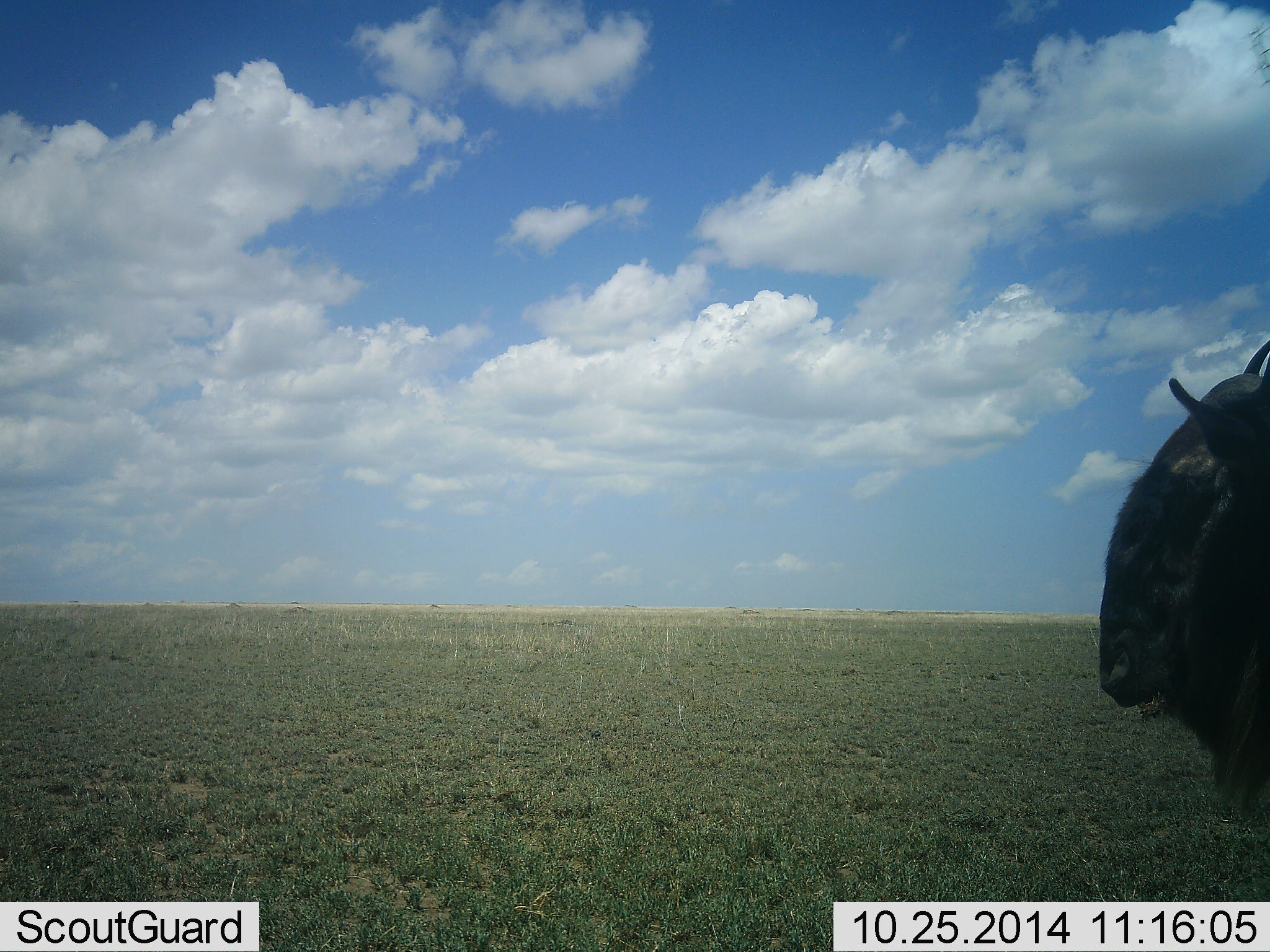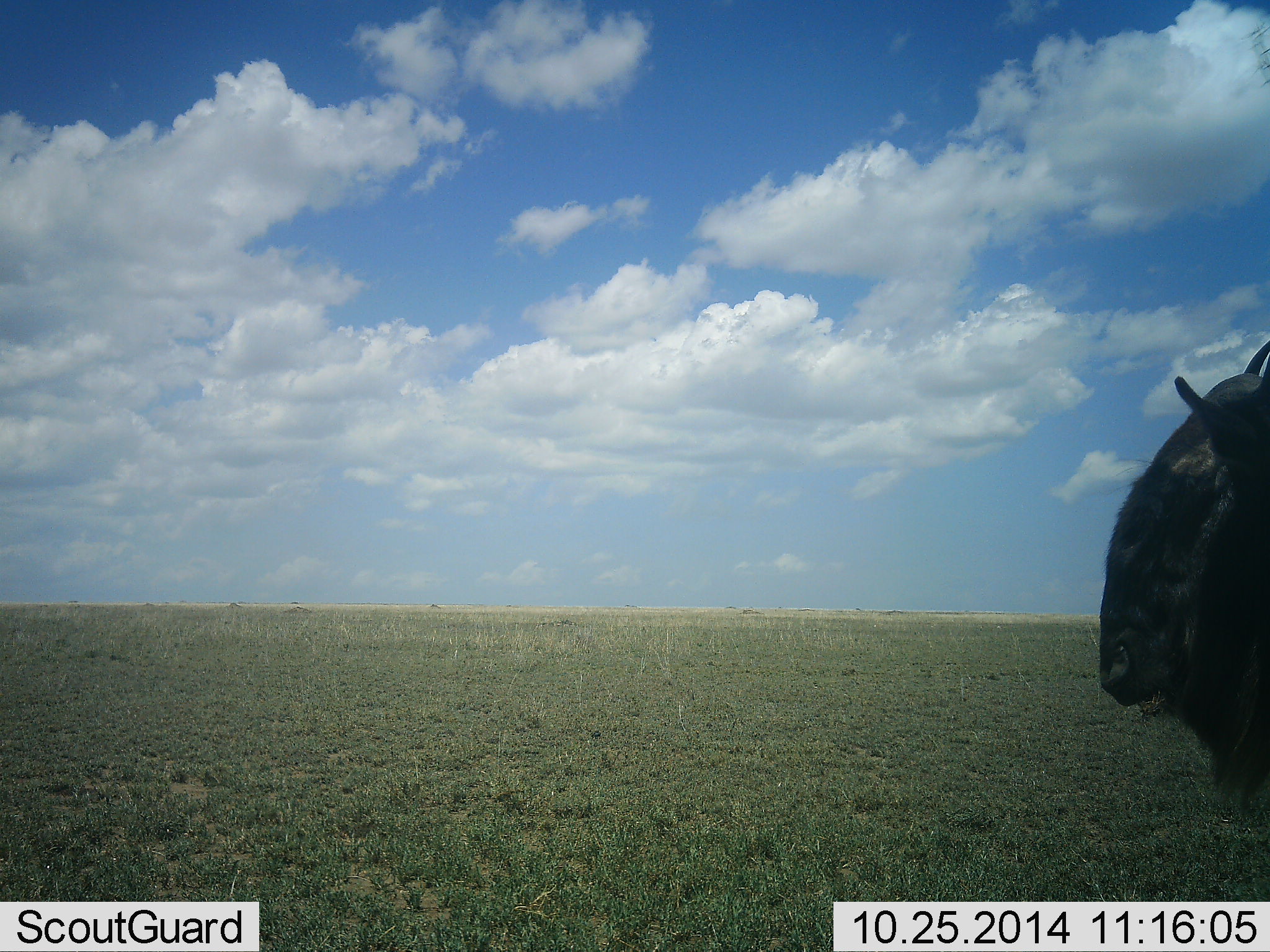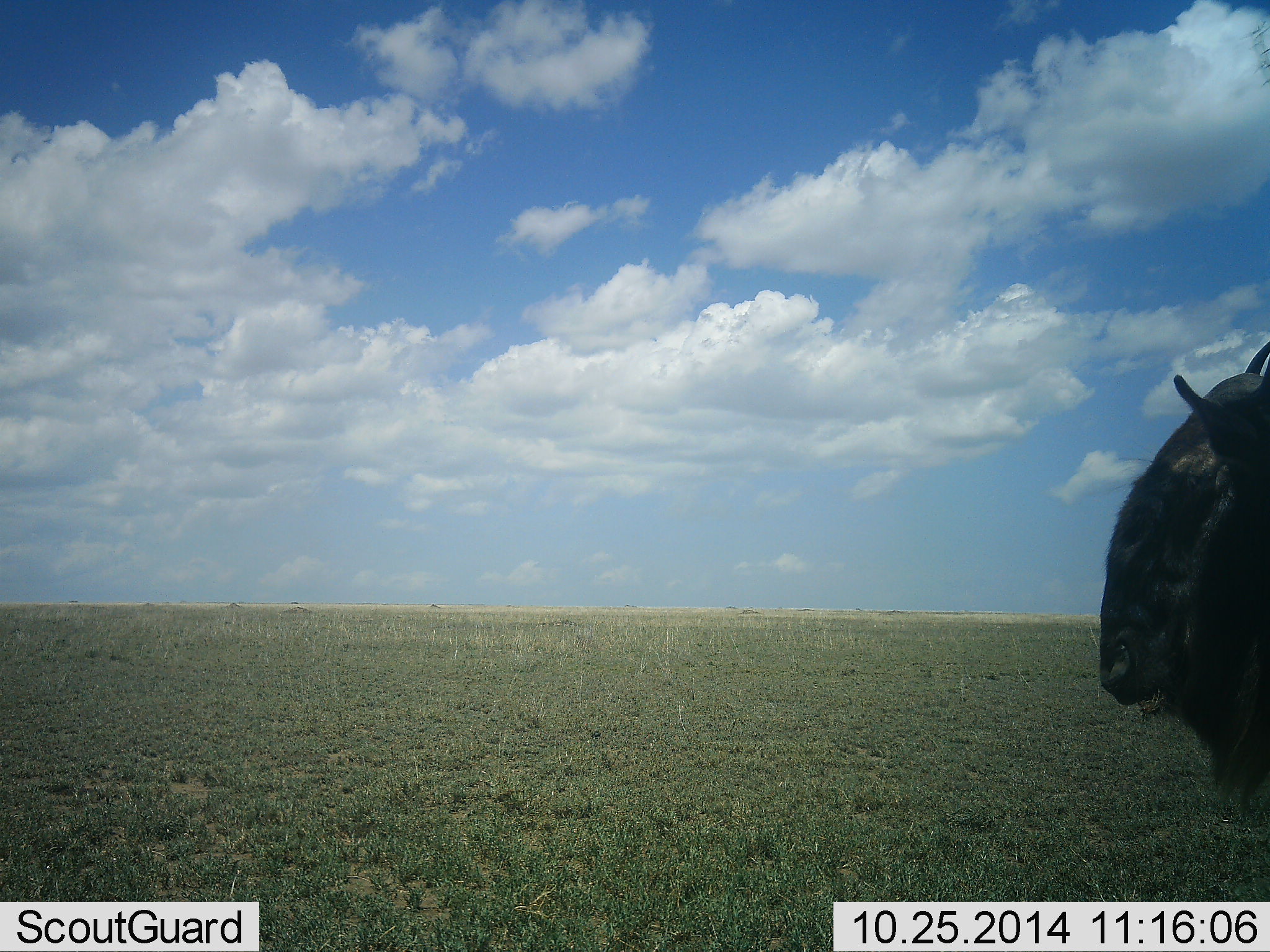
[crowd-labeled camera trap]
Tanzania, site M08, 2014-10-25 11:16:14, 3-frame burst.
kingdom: Animalia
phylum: Chordata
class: Mammalia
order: Artiodactyla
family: Bovidae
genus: Connochaetes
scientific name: Connochaetes taurinus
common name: blue wildebeest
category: wildebeest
Wildebeest (blue wildebeest) (Connochaetes taurinus), count 1. Behavior (volunteer vote fractions): standing 90%, resting 10%, moving 0%, interacting 0%. Young present (vote fraction): 0%. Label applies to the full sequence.